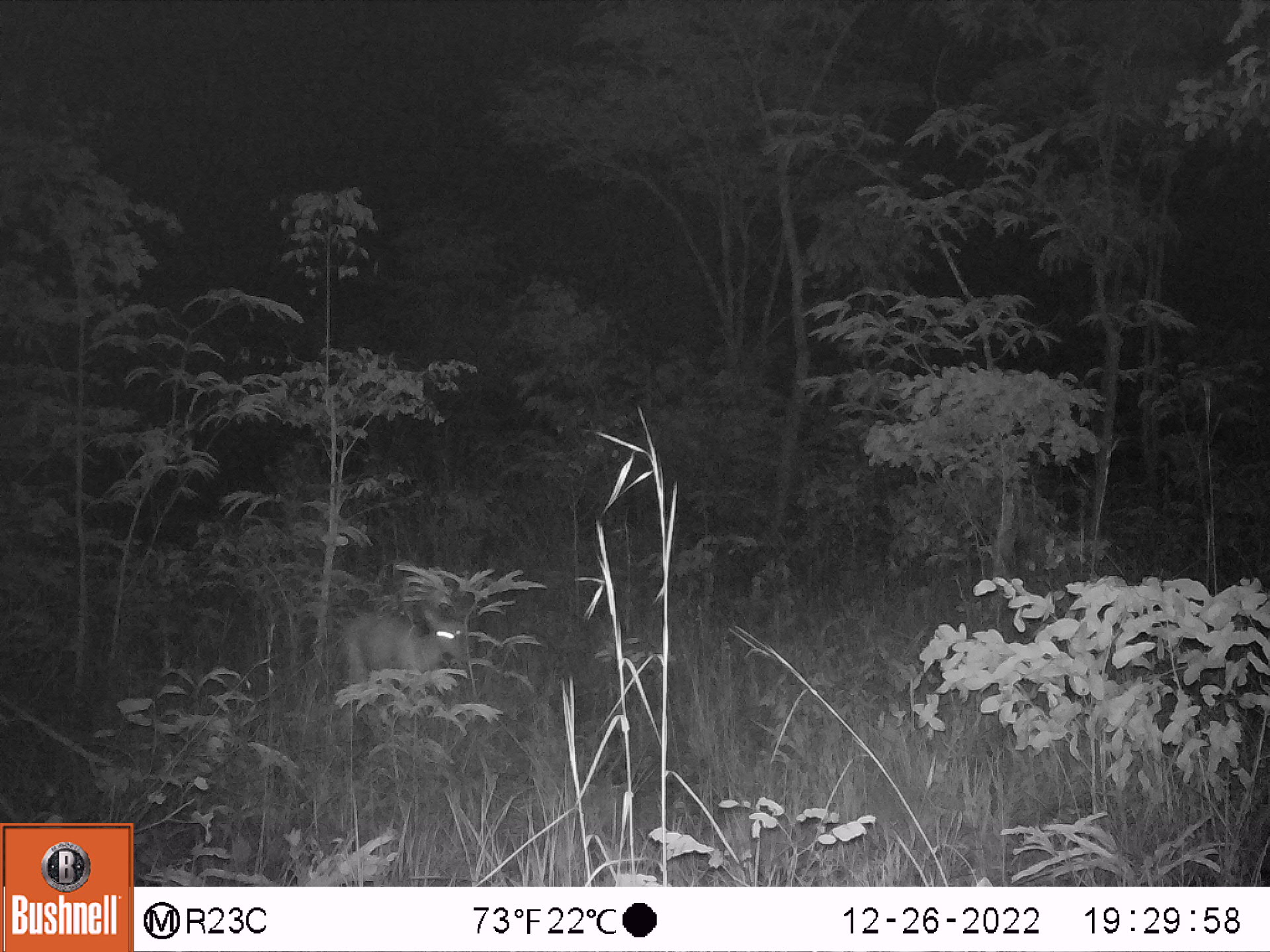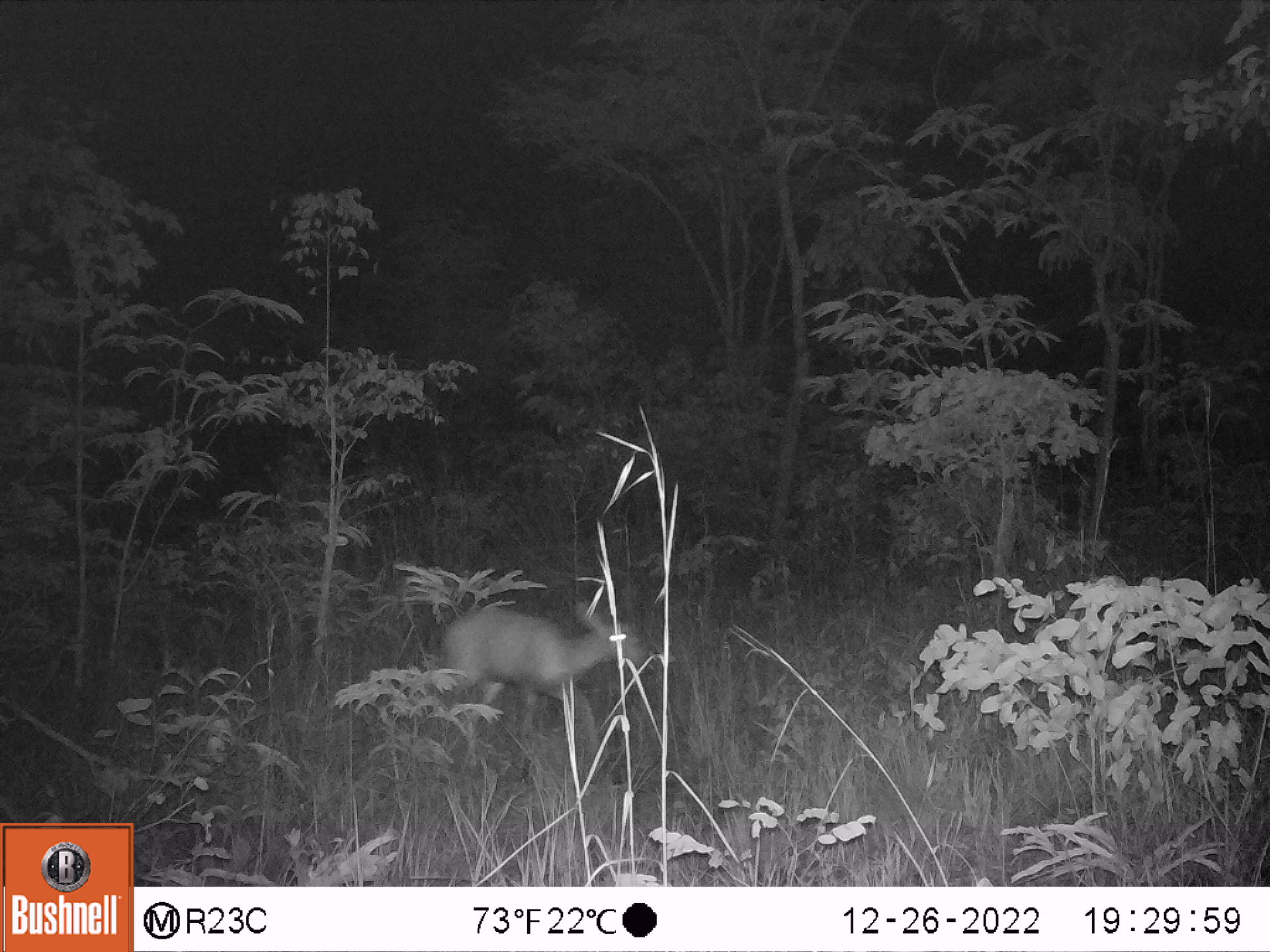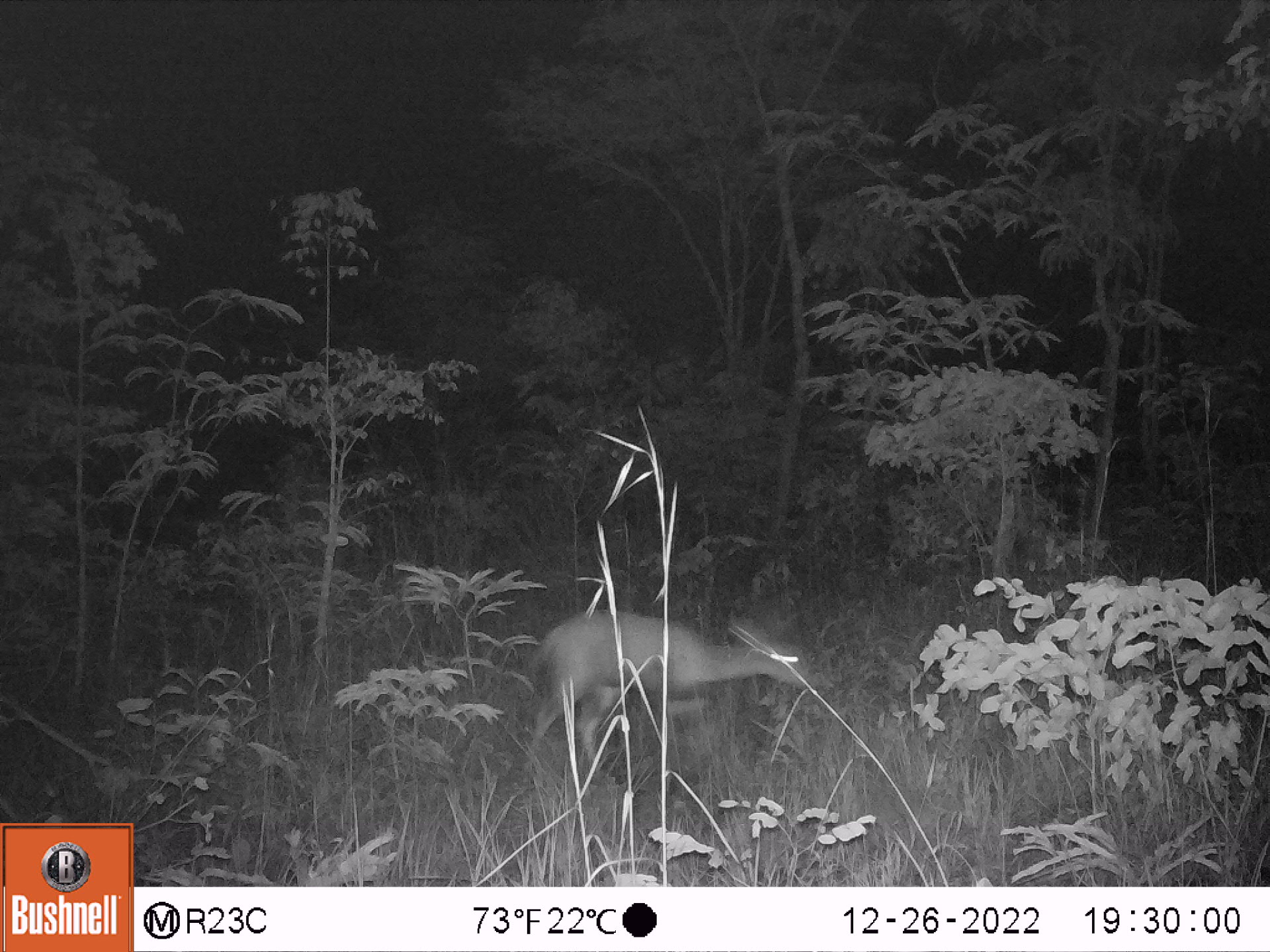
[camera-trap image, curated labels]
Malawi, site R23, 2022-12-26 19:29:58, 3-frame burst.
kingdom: Animalia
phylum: Chordata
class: Mammalia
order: Artiodactyla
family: Bovidae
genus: Tragelaphus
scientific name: Tragelaphus sylvaticus sylvaticus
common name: cape bushbuck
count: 1